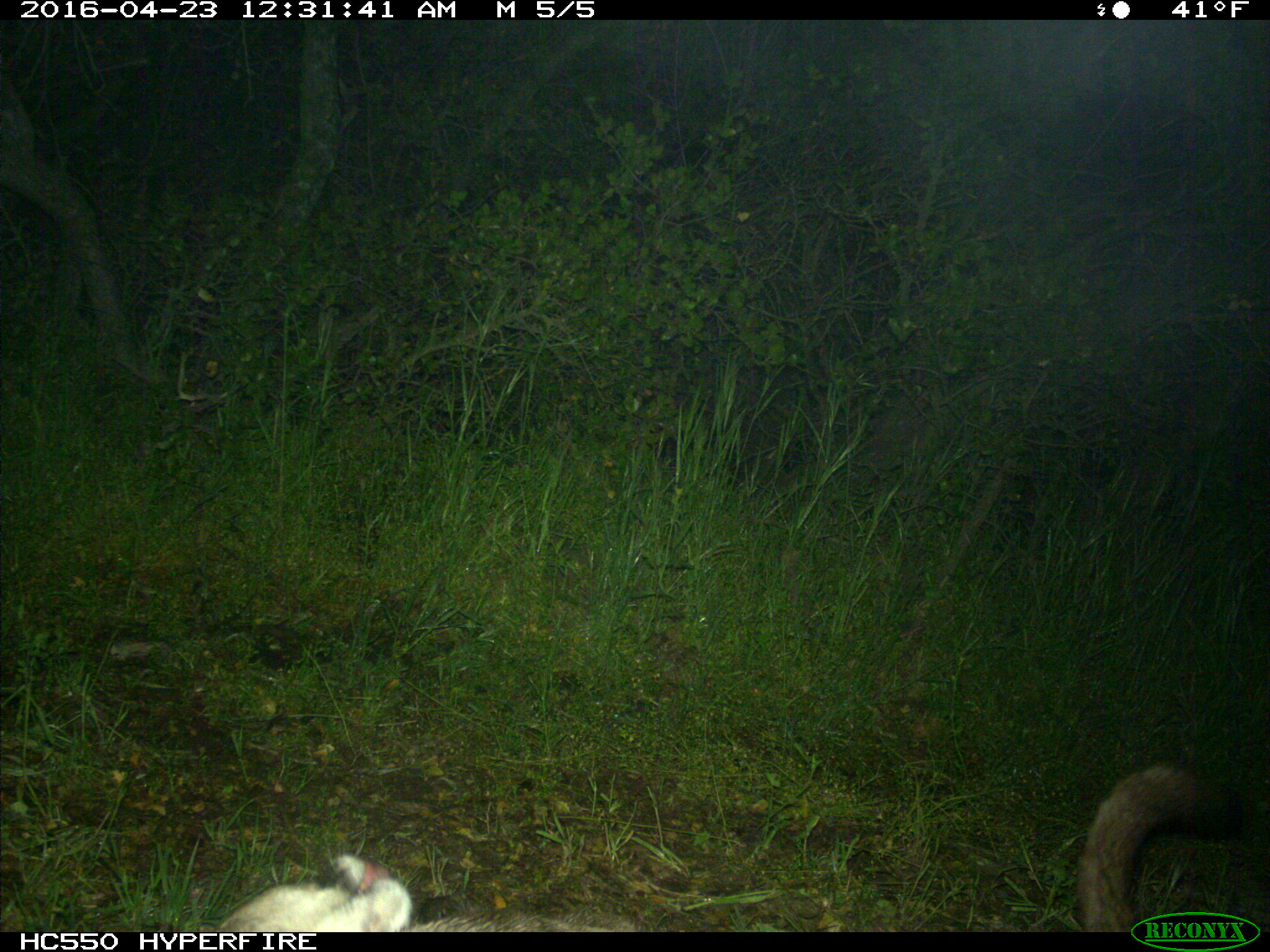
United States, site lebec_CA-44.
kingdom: Animalia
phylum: Chordata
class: Mammalia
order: Carnivora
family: Felidae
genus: Puma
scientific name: Puma concolor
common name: mountain lion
Puma concolor (mountain lion).